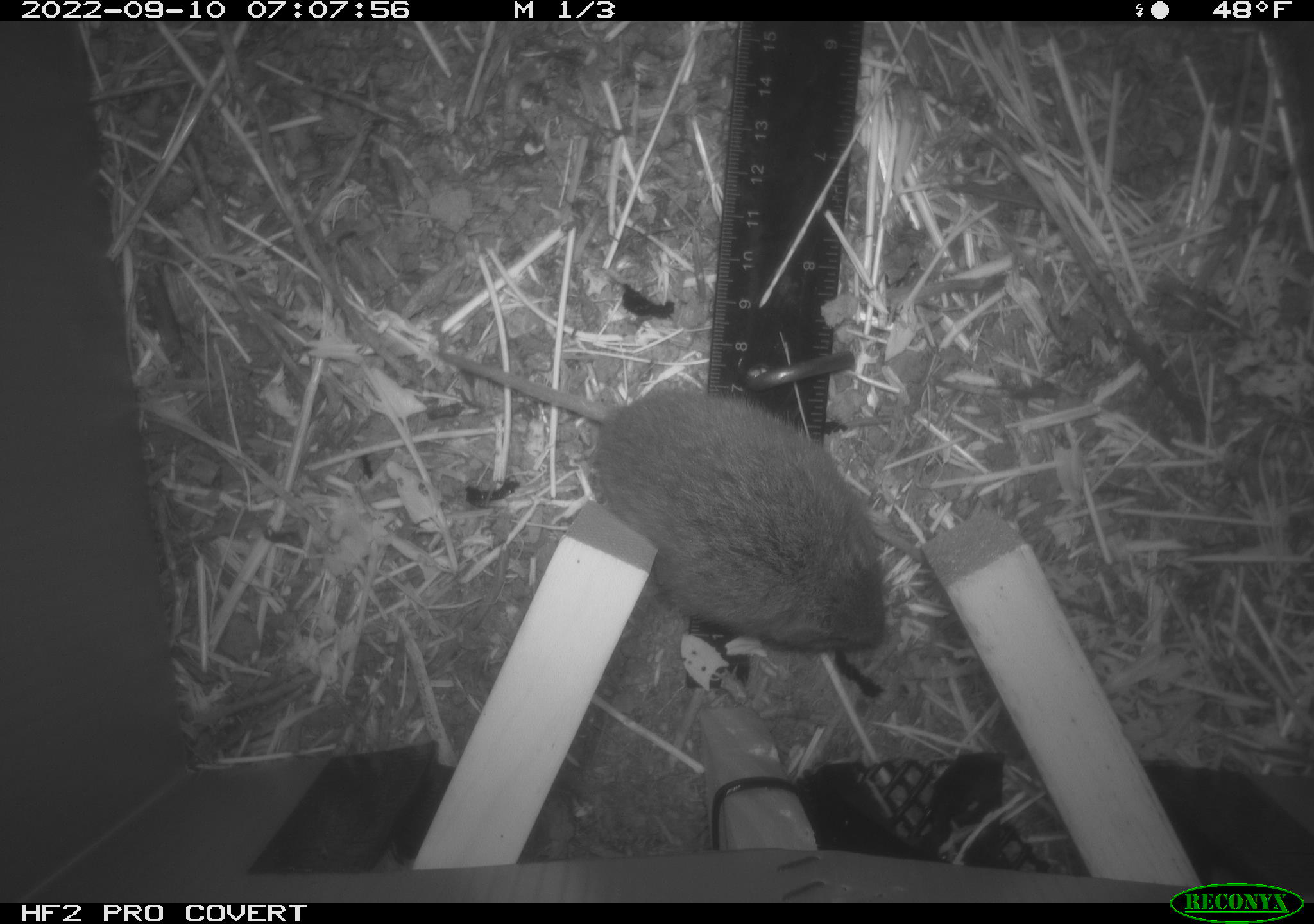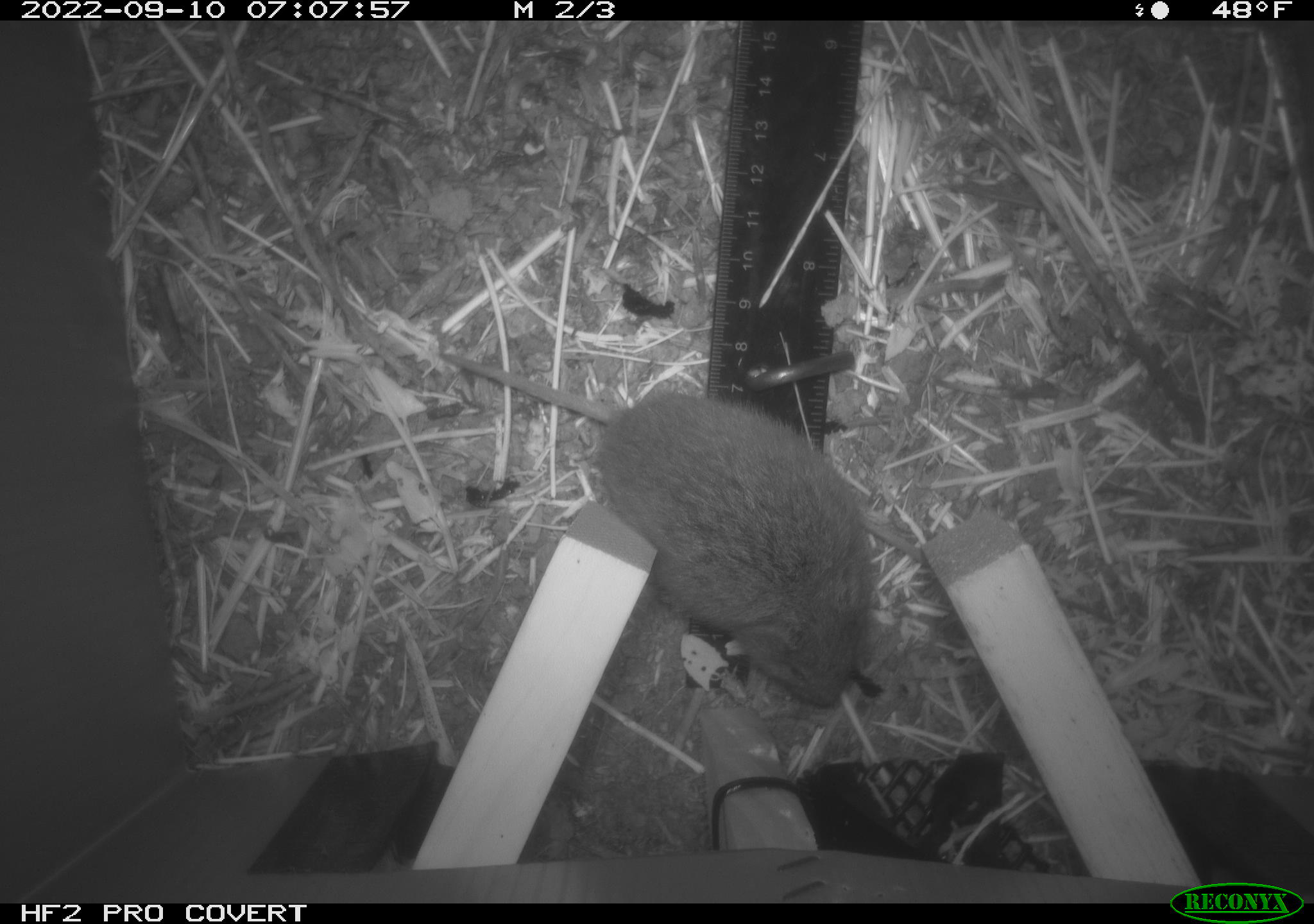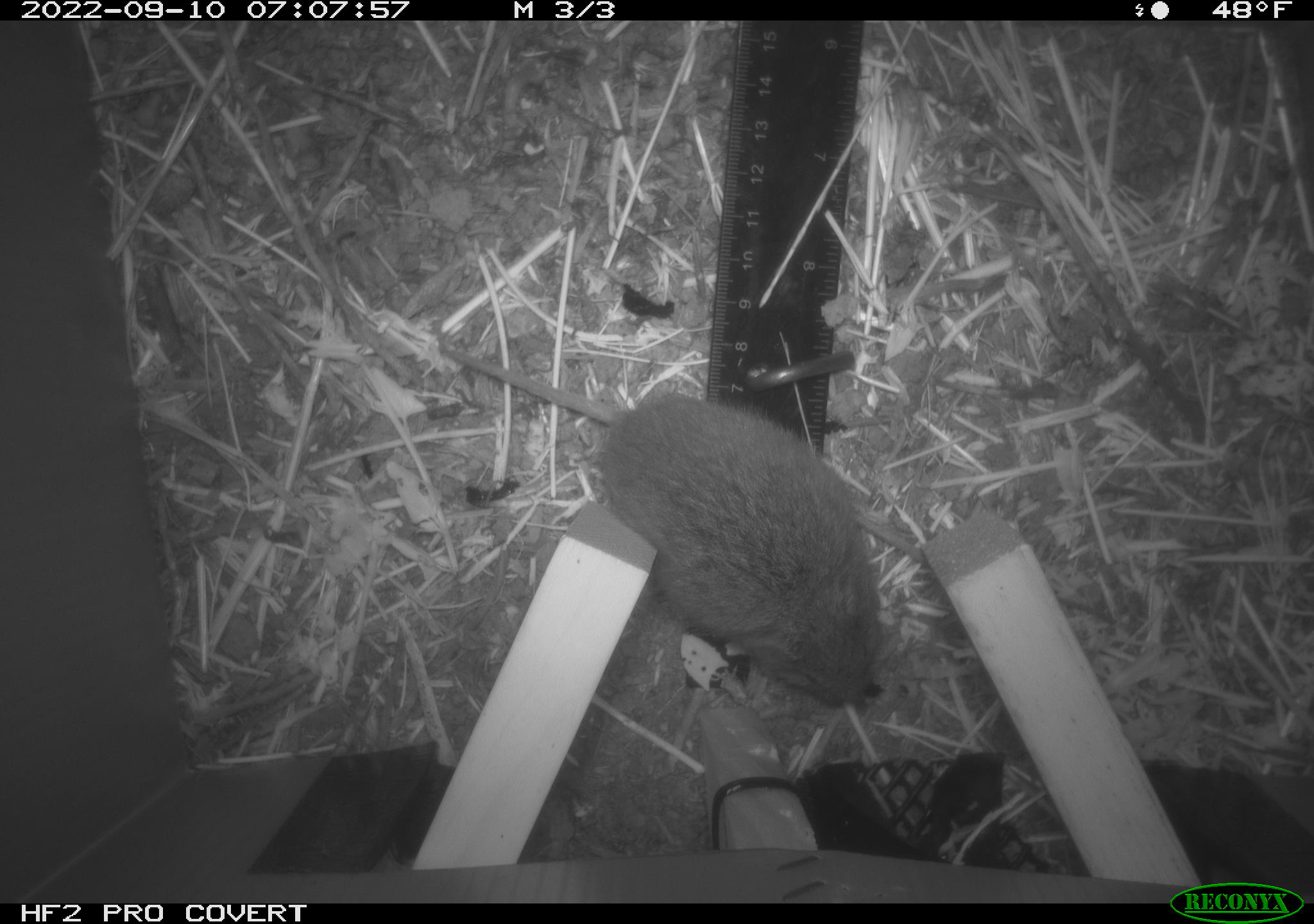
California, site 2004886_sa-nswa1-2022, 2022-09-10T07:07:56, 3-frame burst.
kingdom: Animalia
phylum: Chordata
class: Mammalia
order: Rodentia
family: Cricetidae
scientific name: Cricetidae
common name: hamsters, voles, lemmings, and allies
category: cricetidae family